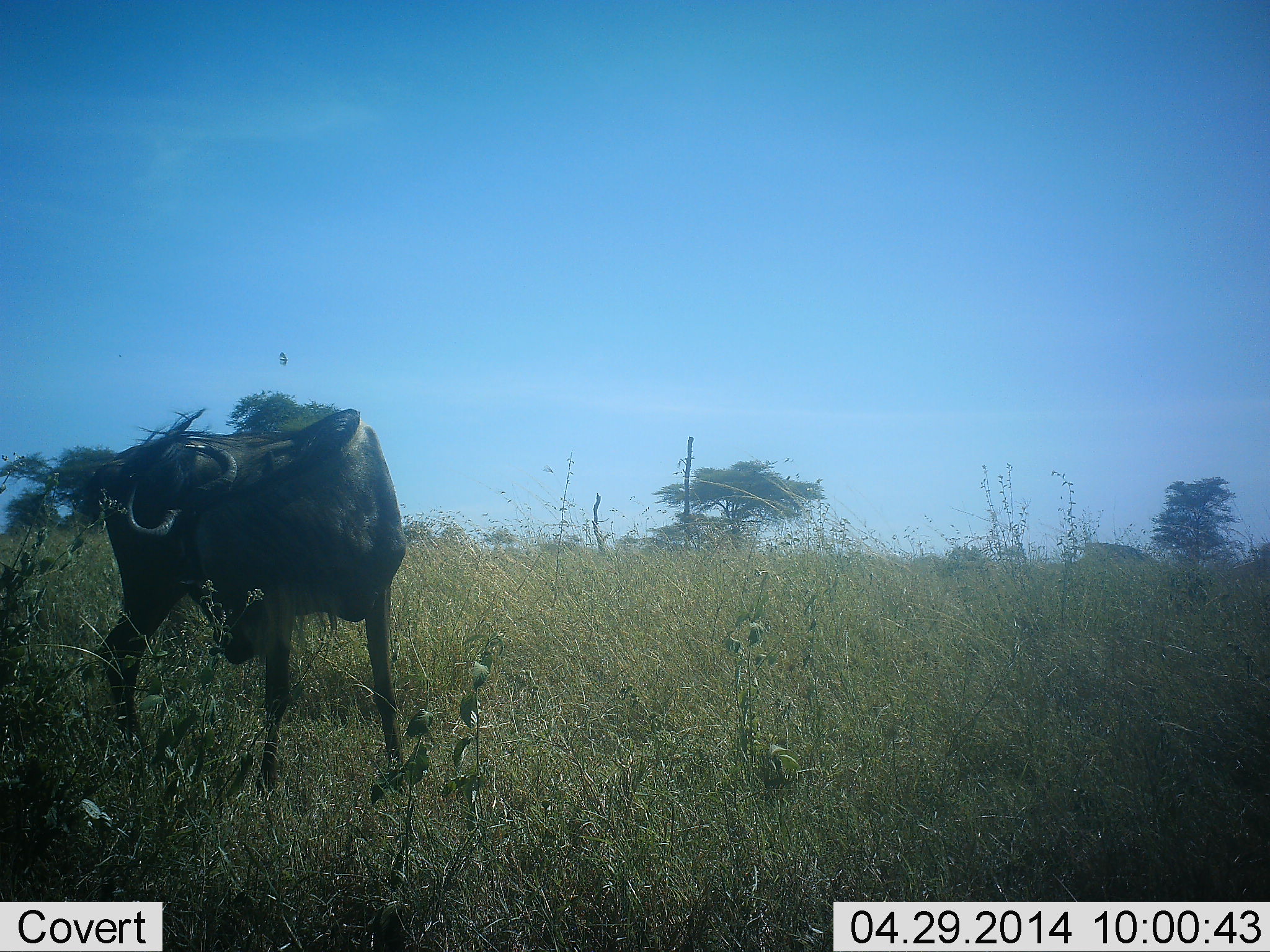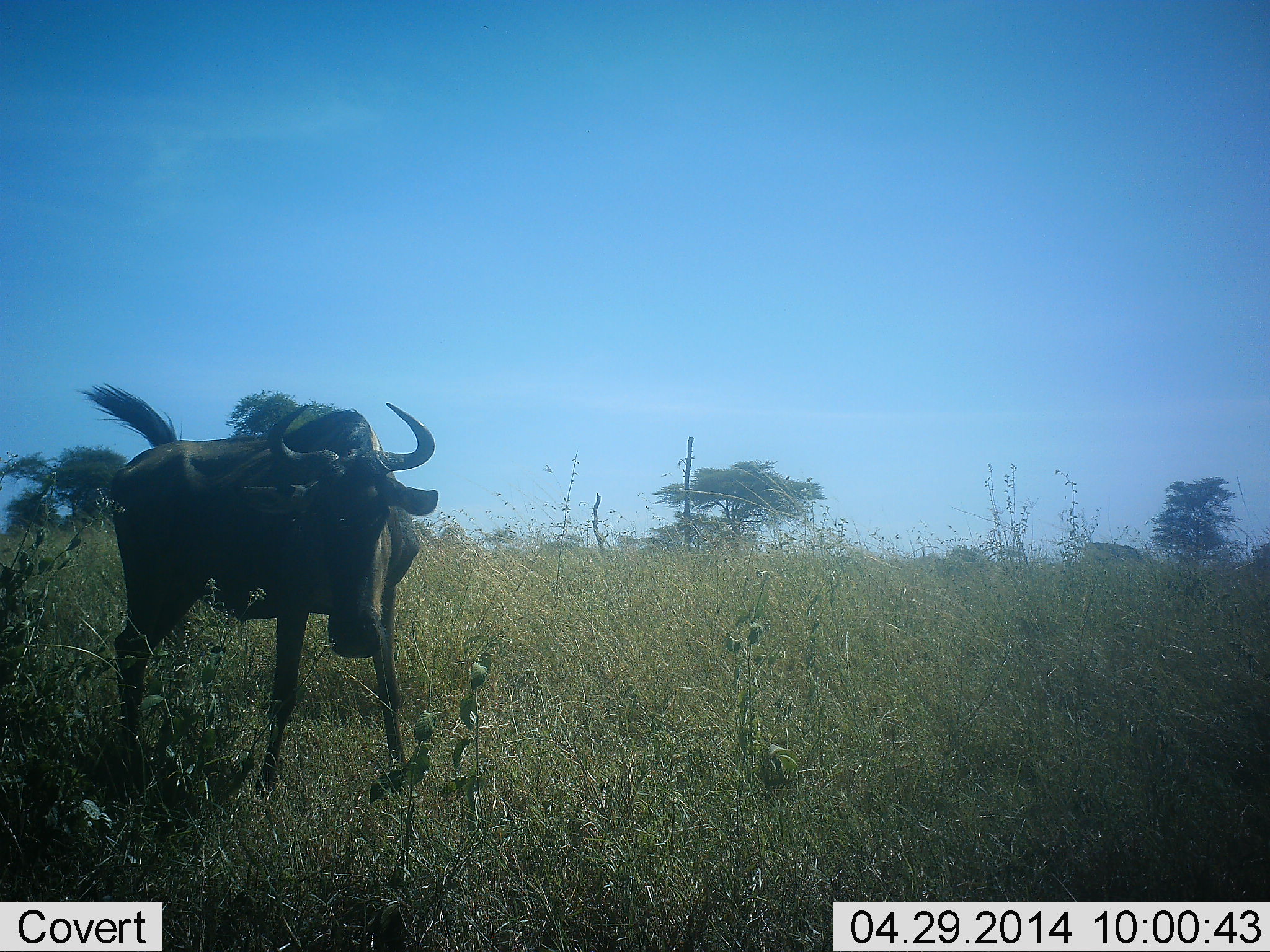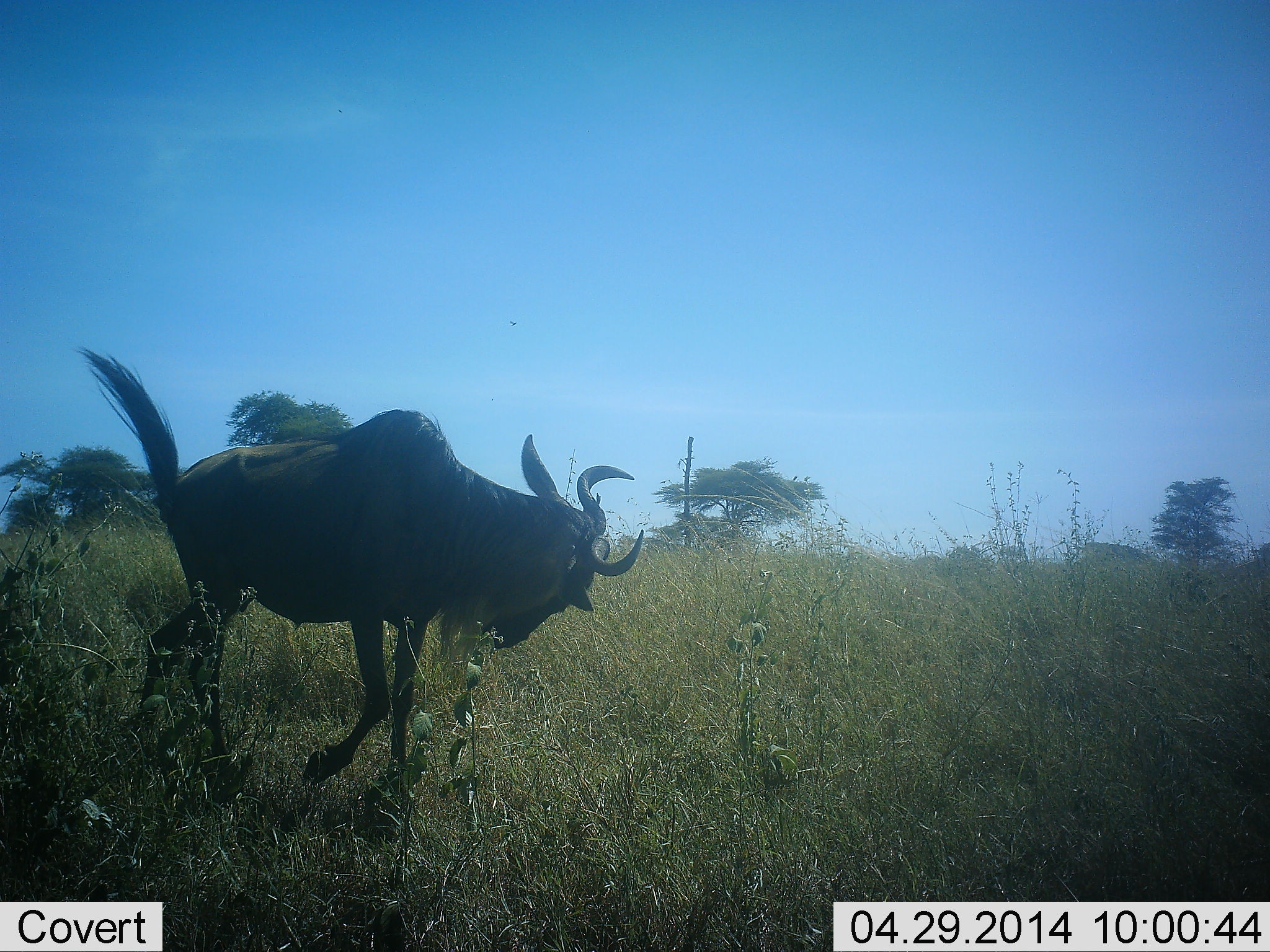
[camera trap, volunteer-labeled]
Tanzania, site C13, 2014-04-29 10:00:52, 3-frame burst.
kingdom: Animalia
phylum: Chordata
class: Mammalia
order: Artiodactyla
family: Bovidae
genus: Connochaetes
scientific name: Connochaetes taurinus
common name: blue wildebeest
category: wildebeest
Wildebeest (blue wildebeest) (Connochaetes taurinus), count 1. Behavior (volunteer vote fractions): standing 64%, resting 0%, moving 45%, interacting 0%. Young present (vote fraction): 0%. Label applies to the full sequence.